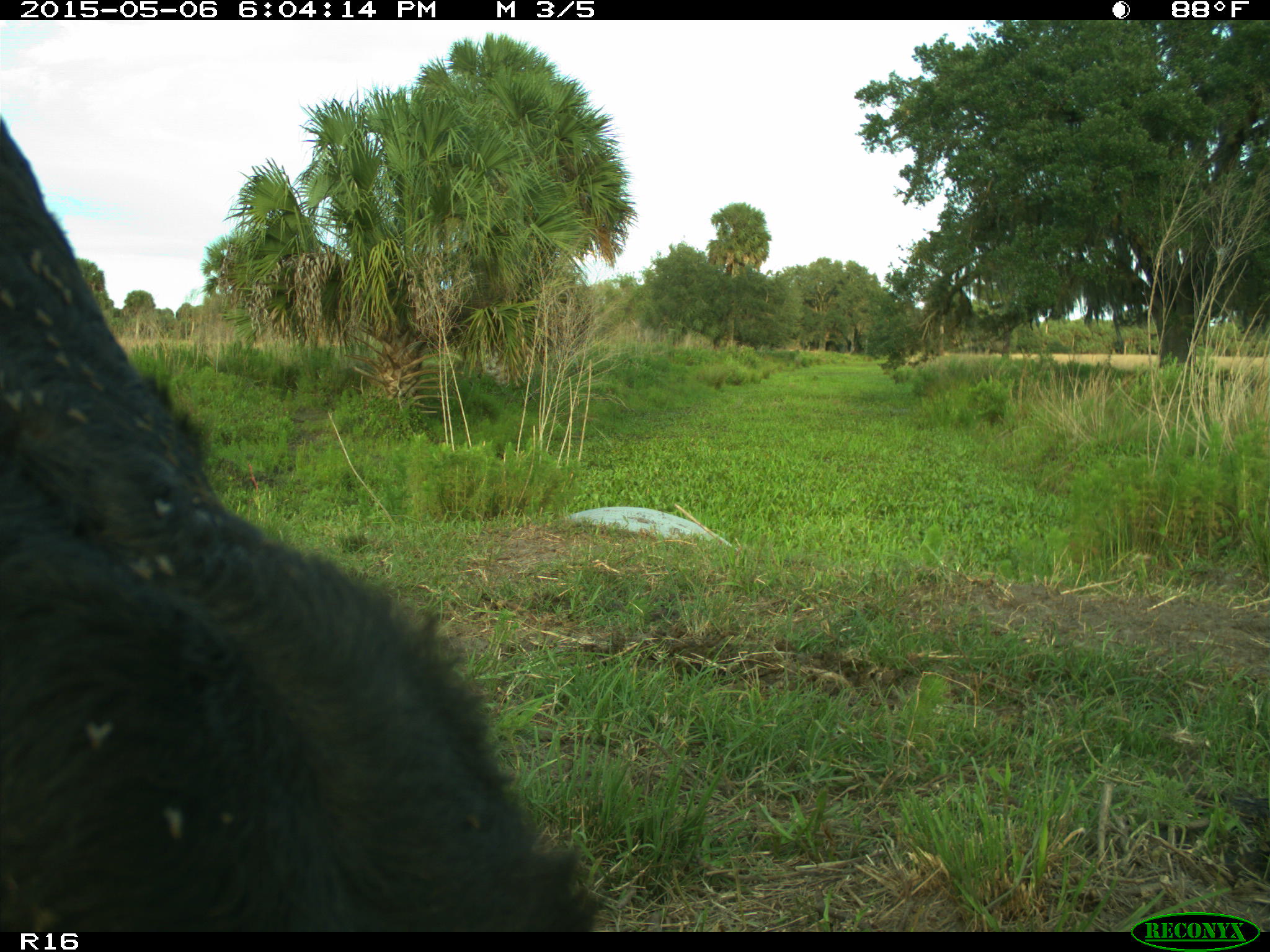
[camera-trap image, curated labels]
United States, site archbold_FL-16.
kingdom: Animalia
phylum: Chordata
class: Mammalia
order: Artiodactyla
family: Bovidae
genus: Bos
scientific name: Bos taurus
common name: domestic cow